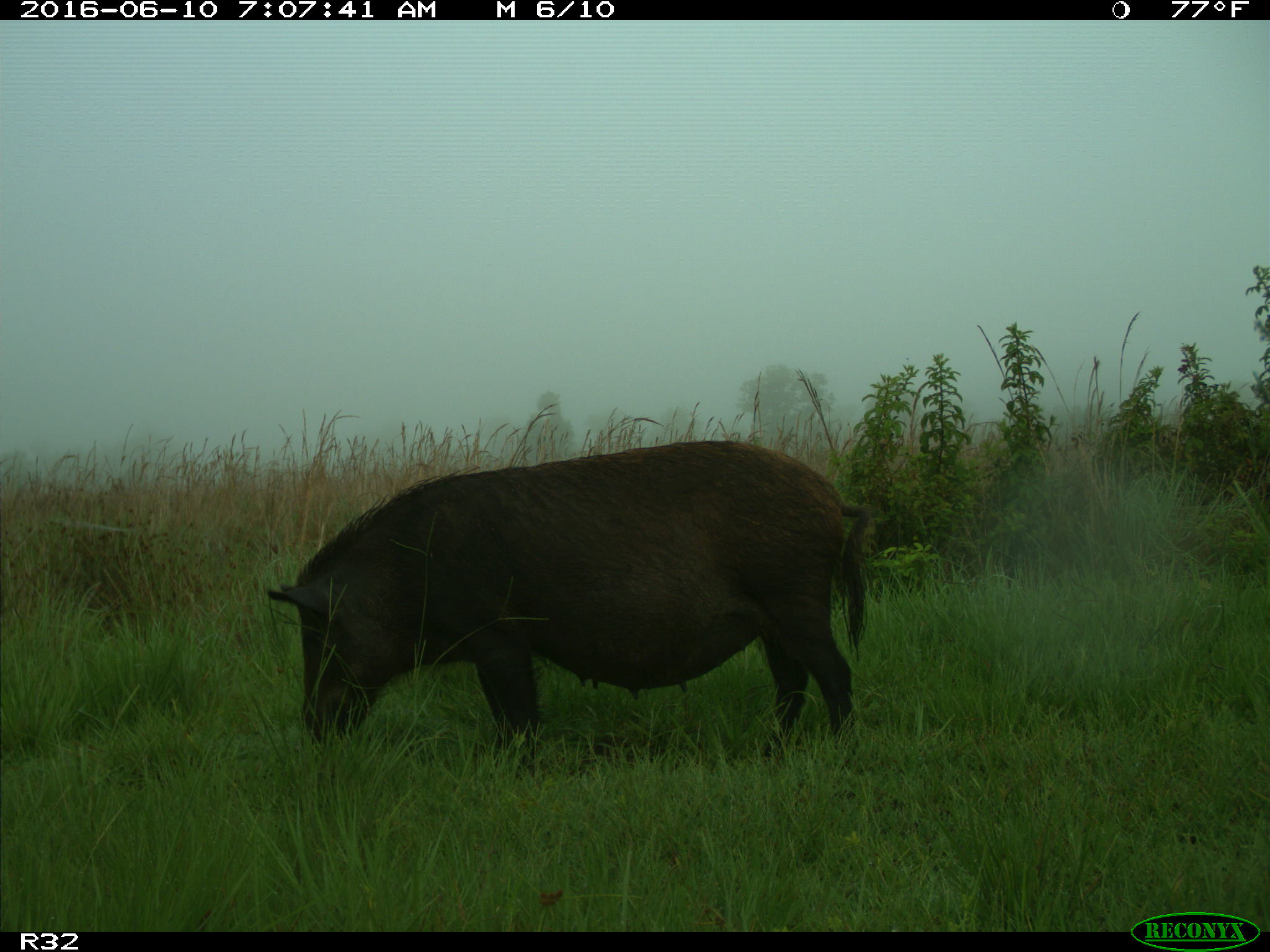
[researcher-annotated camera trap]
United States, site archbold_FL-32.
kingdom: Animalia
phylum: Chordata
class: Mammalia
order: Artiodactyla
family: Suidae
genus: Sus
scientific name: Sus scrofa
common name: wild boar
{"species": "Sus scrofa (wild boar)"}